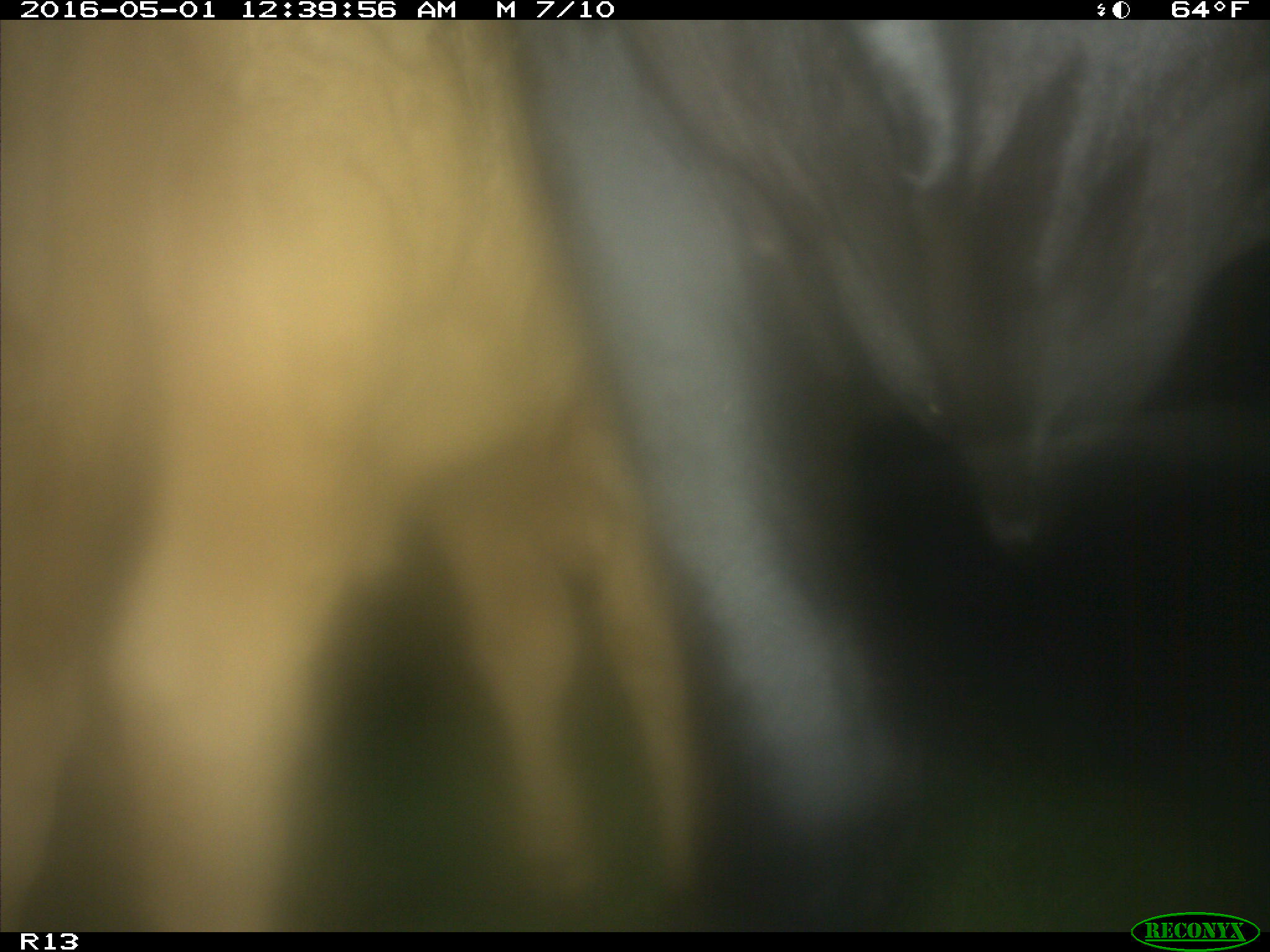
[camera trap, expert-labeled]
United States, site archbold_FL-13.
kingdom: Animalia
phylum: Chordata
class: Mammalia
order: Artiodactyla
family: Bovidae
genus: Bos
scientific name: Bos taurus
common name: domestic cow